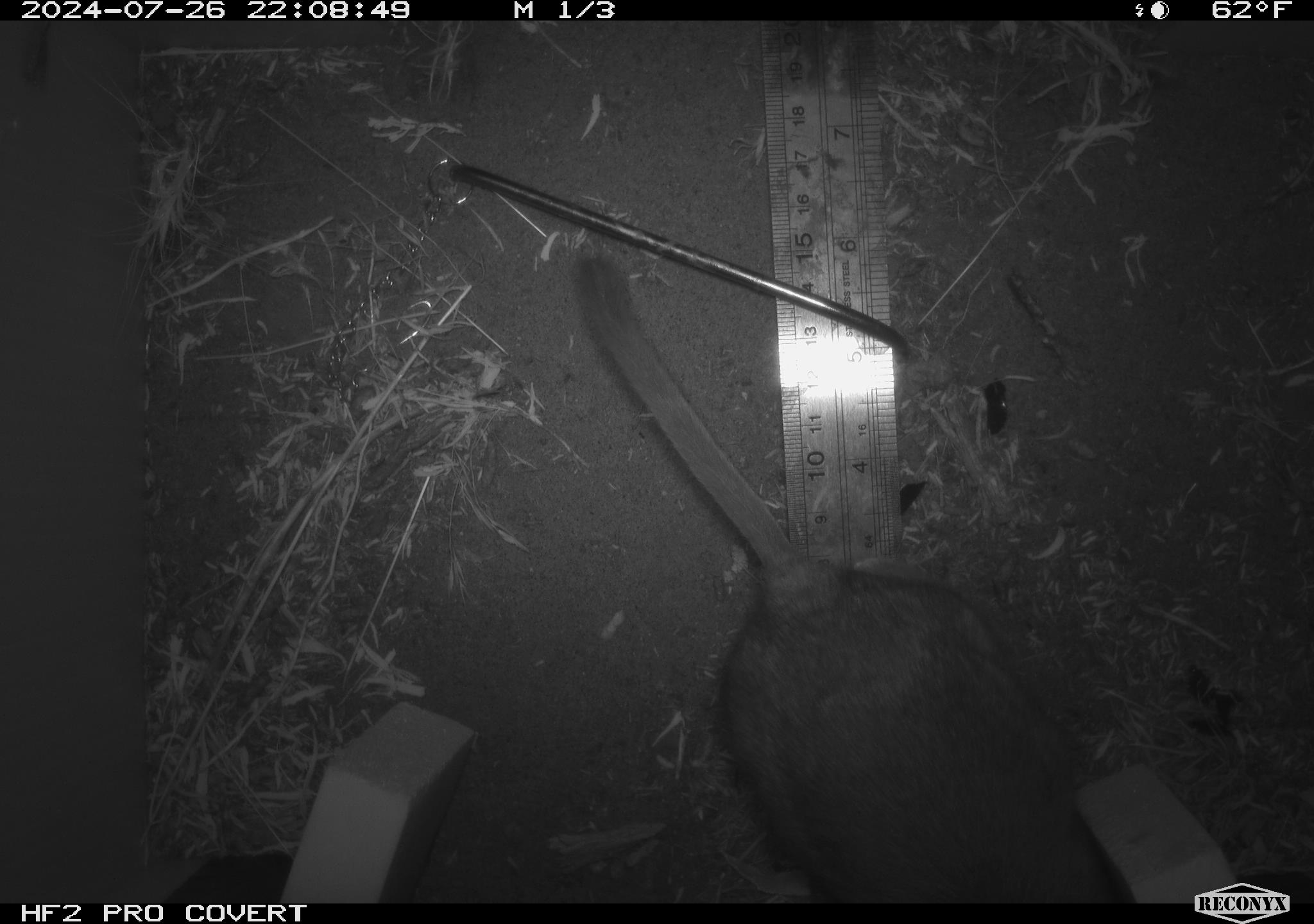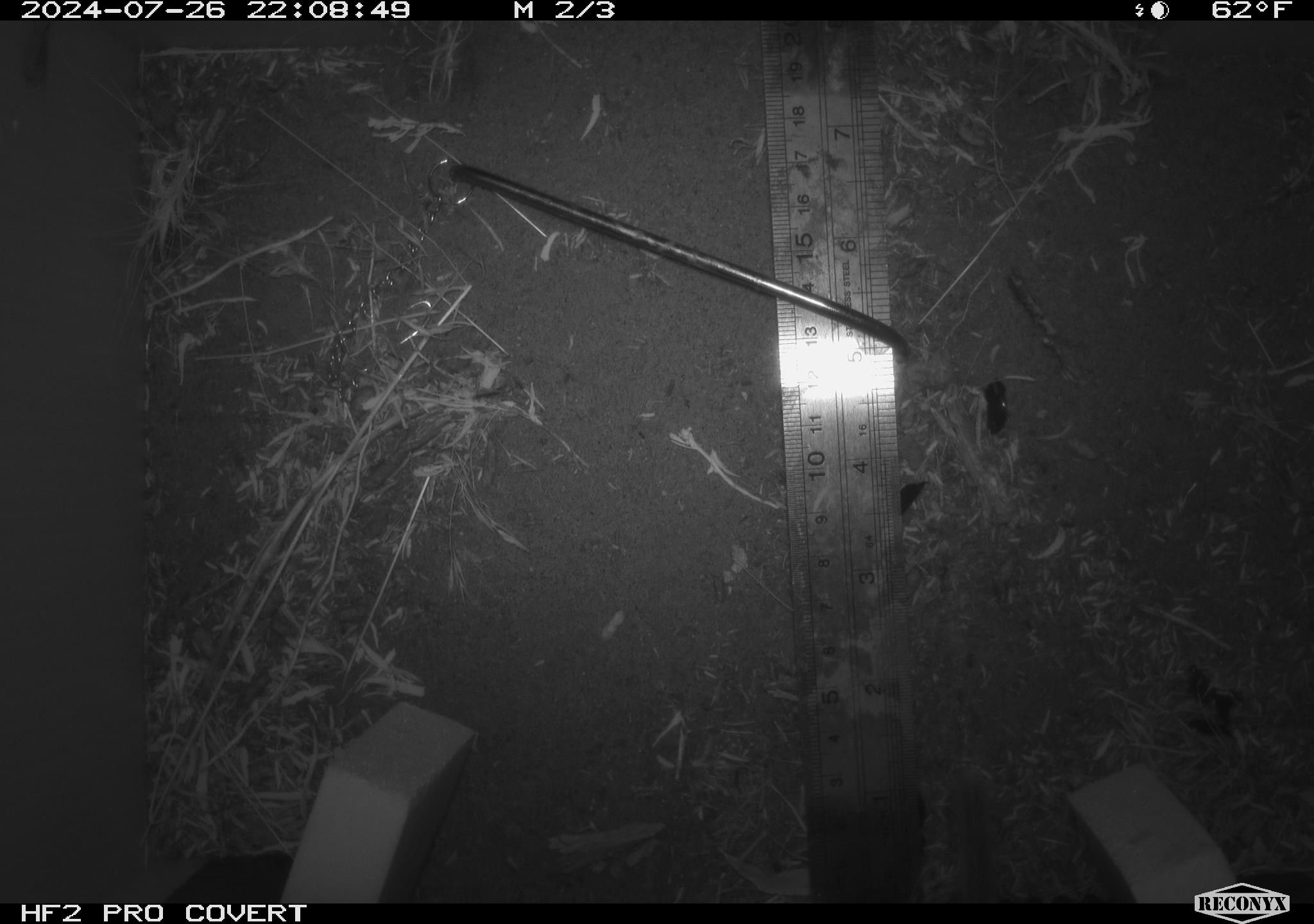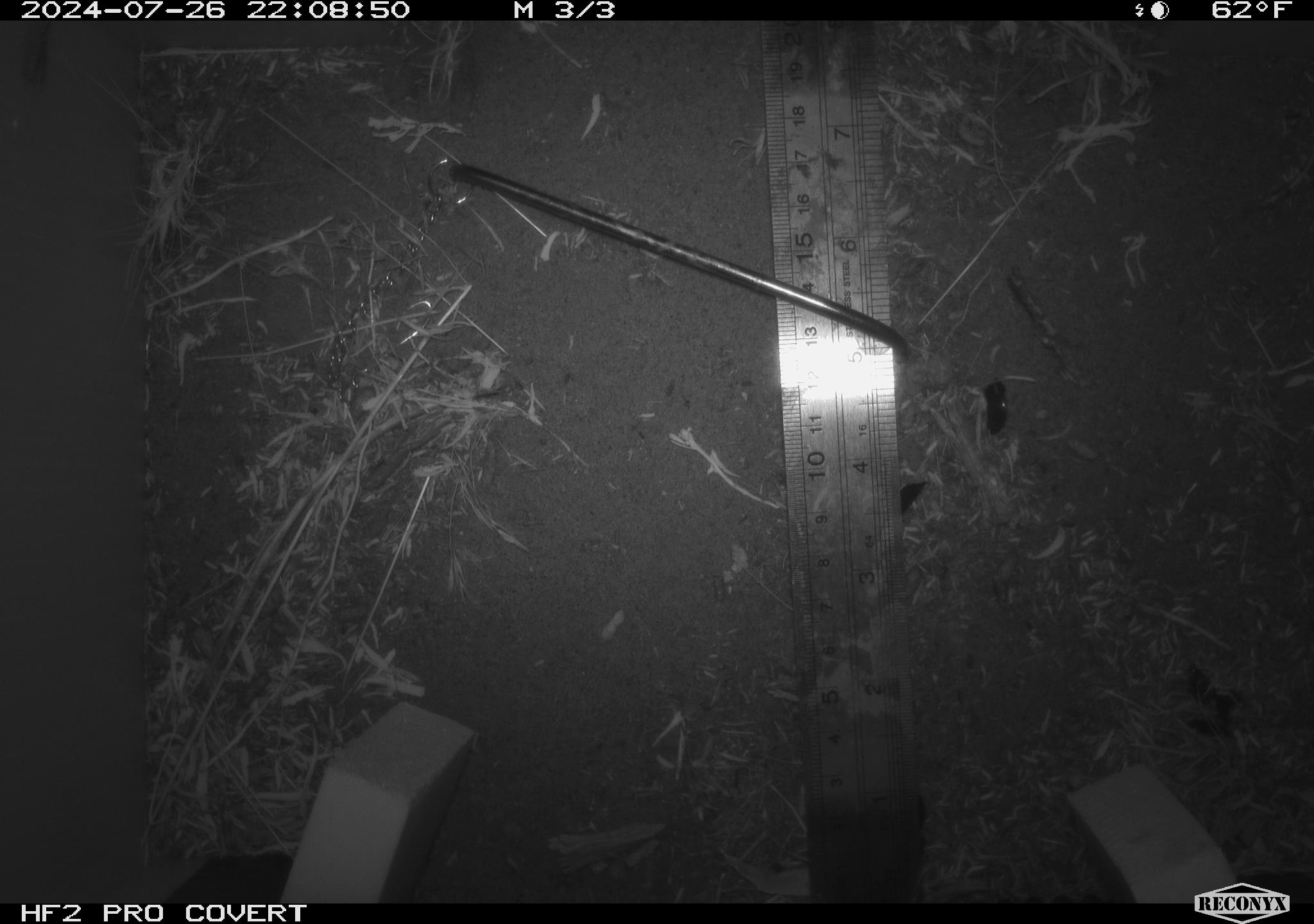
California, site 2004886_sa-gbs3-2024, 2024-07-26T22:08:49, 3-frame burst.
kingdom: Animalia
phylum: Chordata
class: Mammalia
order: Rodentia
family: Cricetidae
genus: Neotoma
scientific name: Neotoma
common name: pack rat or woodrat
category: neotoma species